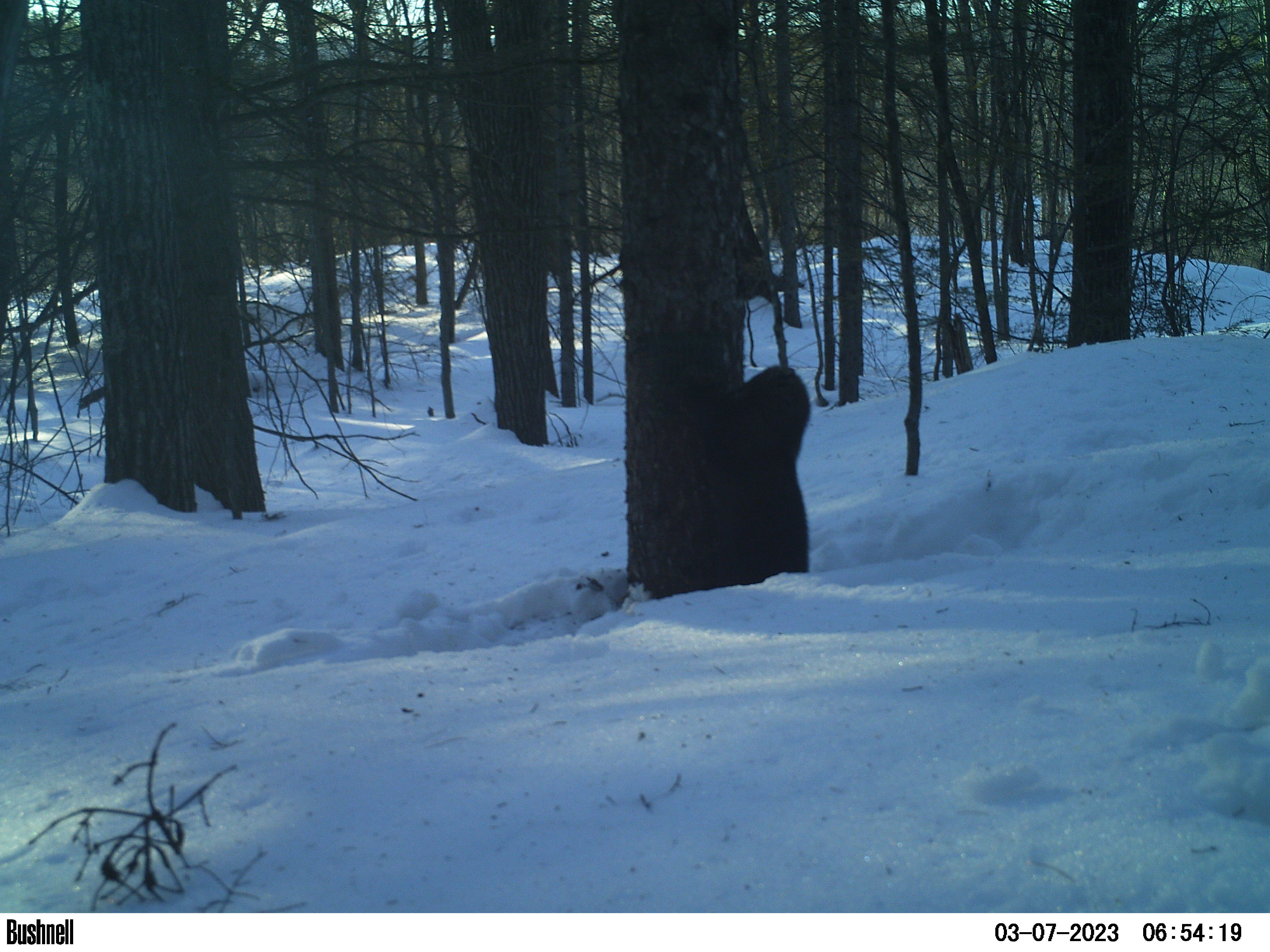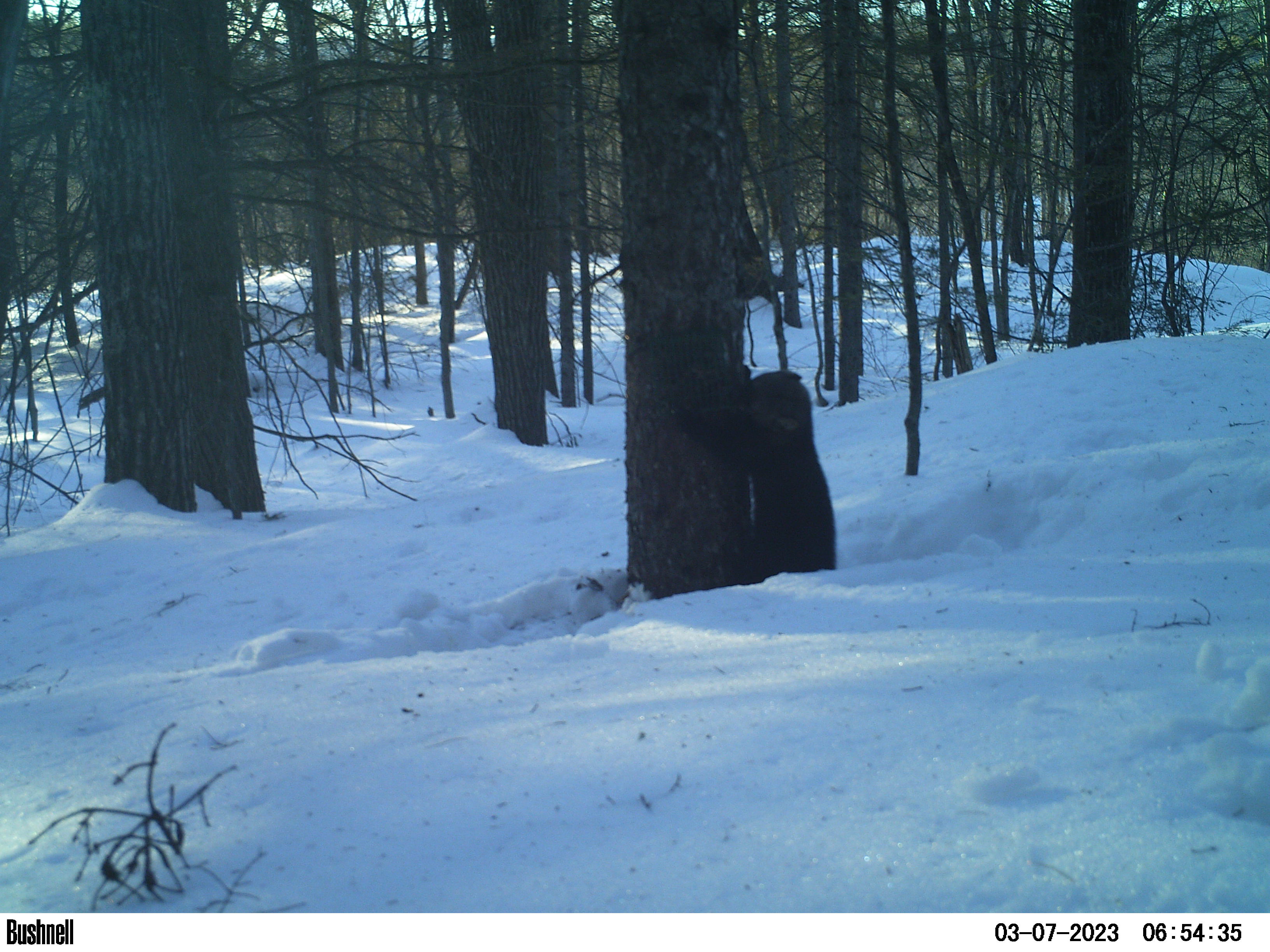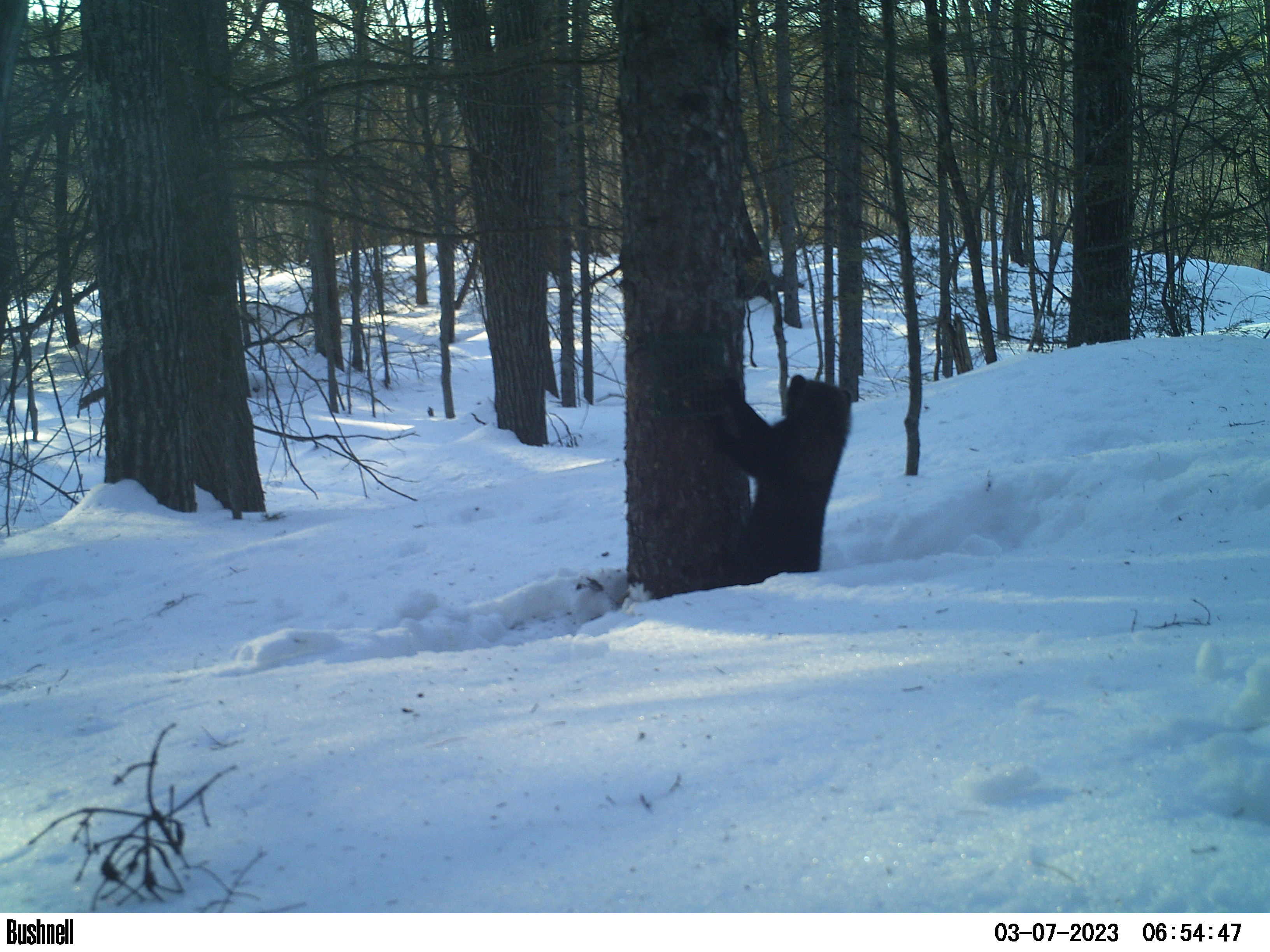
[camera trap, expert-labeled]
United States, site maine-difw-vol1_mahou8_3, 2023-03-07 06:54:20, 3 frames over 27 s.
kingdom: Animalia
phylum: Chordata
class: Mammalia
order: Carnivora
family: Mustelidae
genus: Pekania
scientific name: Pekania pennanti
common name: fisher